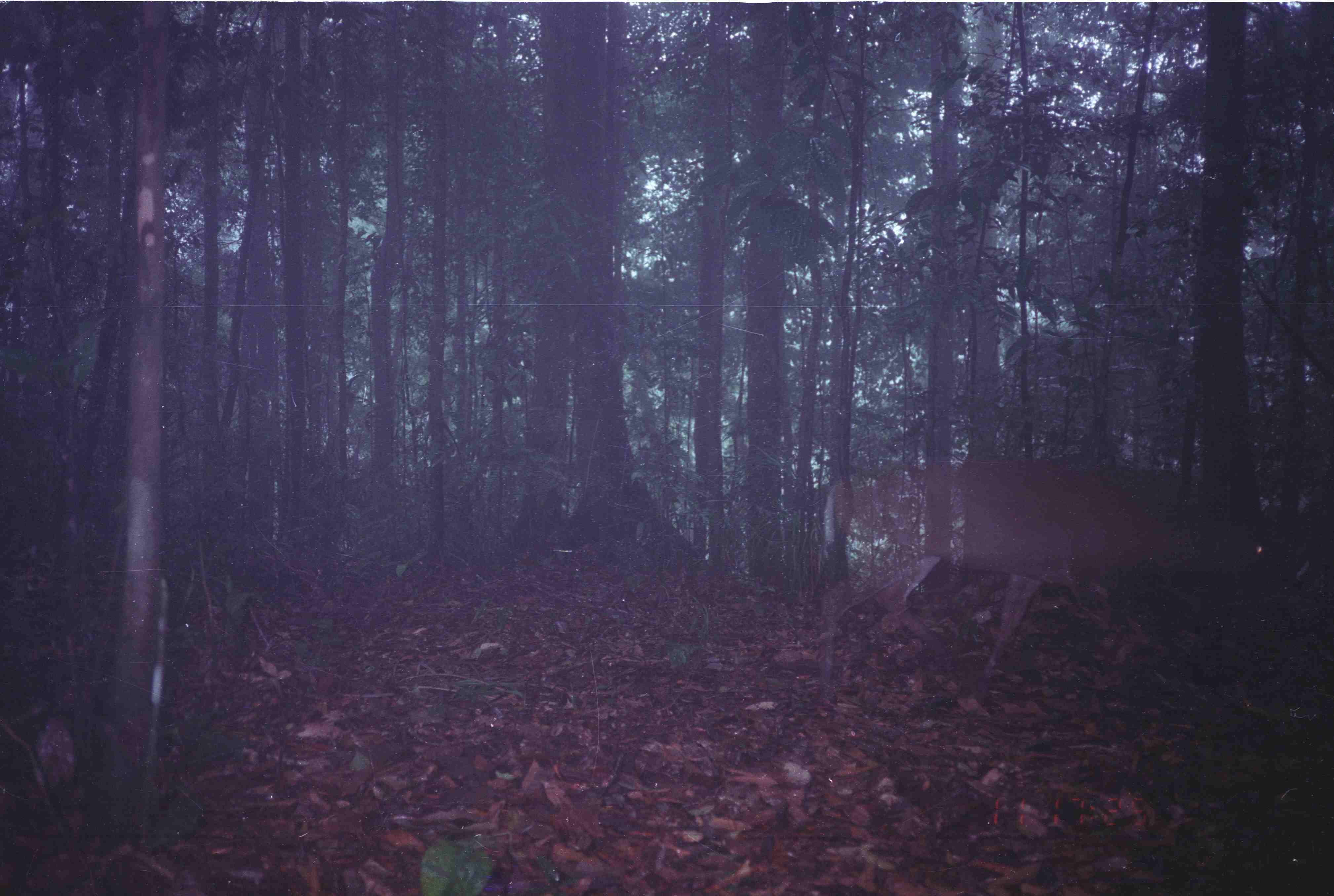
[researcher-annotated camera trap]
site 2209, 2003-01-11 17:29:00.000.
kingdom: Animalia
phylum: Chordata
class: Mammalia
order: Artiodactyla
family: Cervidae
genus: Muntiacus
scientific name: Muntiacus muntjak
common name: southern red muntjac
Muntiacus muntjak (southern red muntjac), count 1.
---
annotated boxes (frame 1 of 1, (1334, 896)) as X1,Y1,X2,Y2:
muntiacus muntjak: 812,456,1283,721